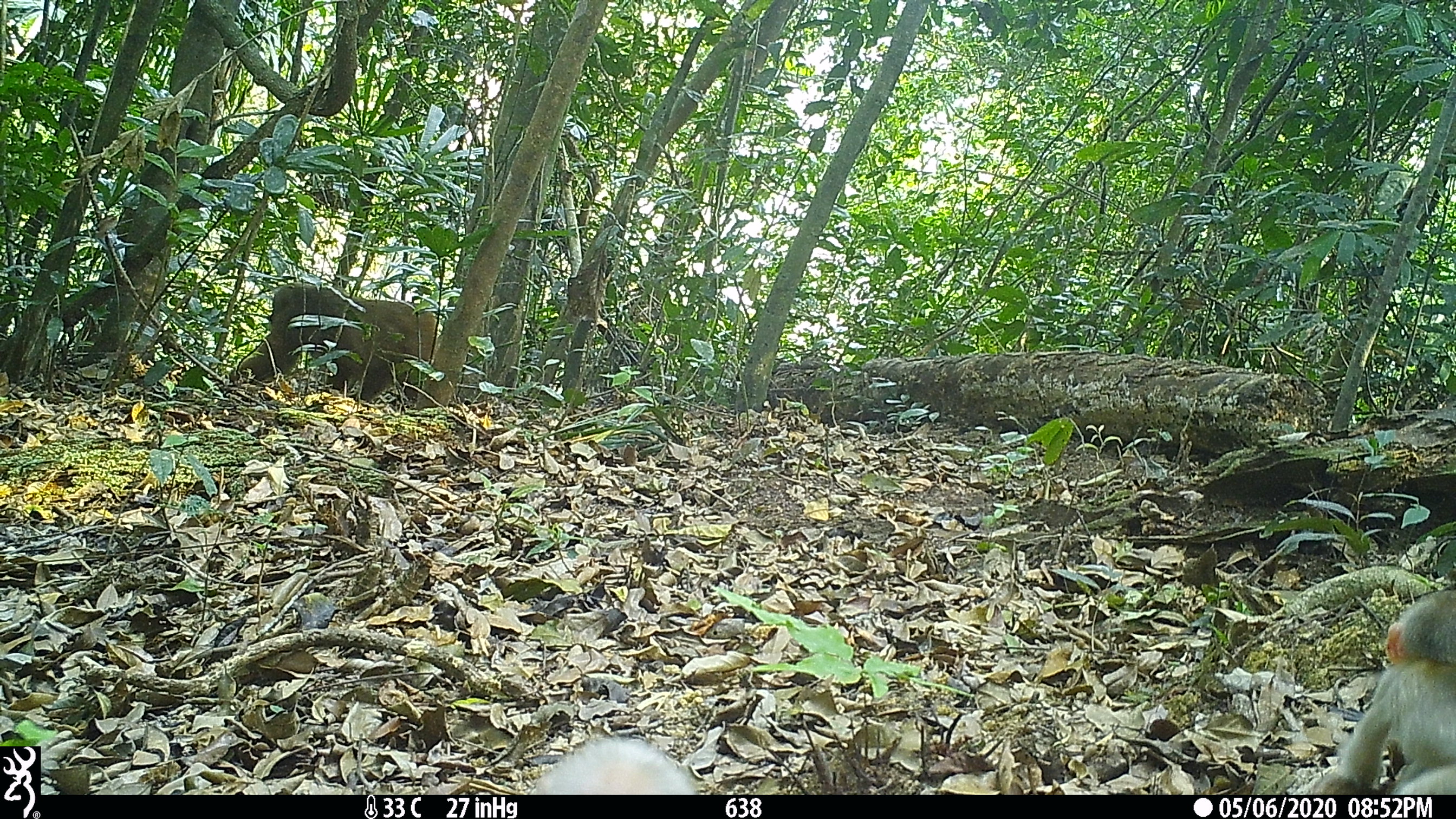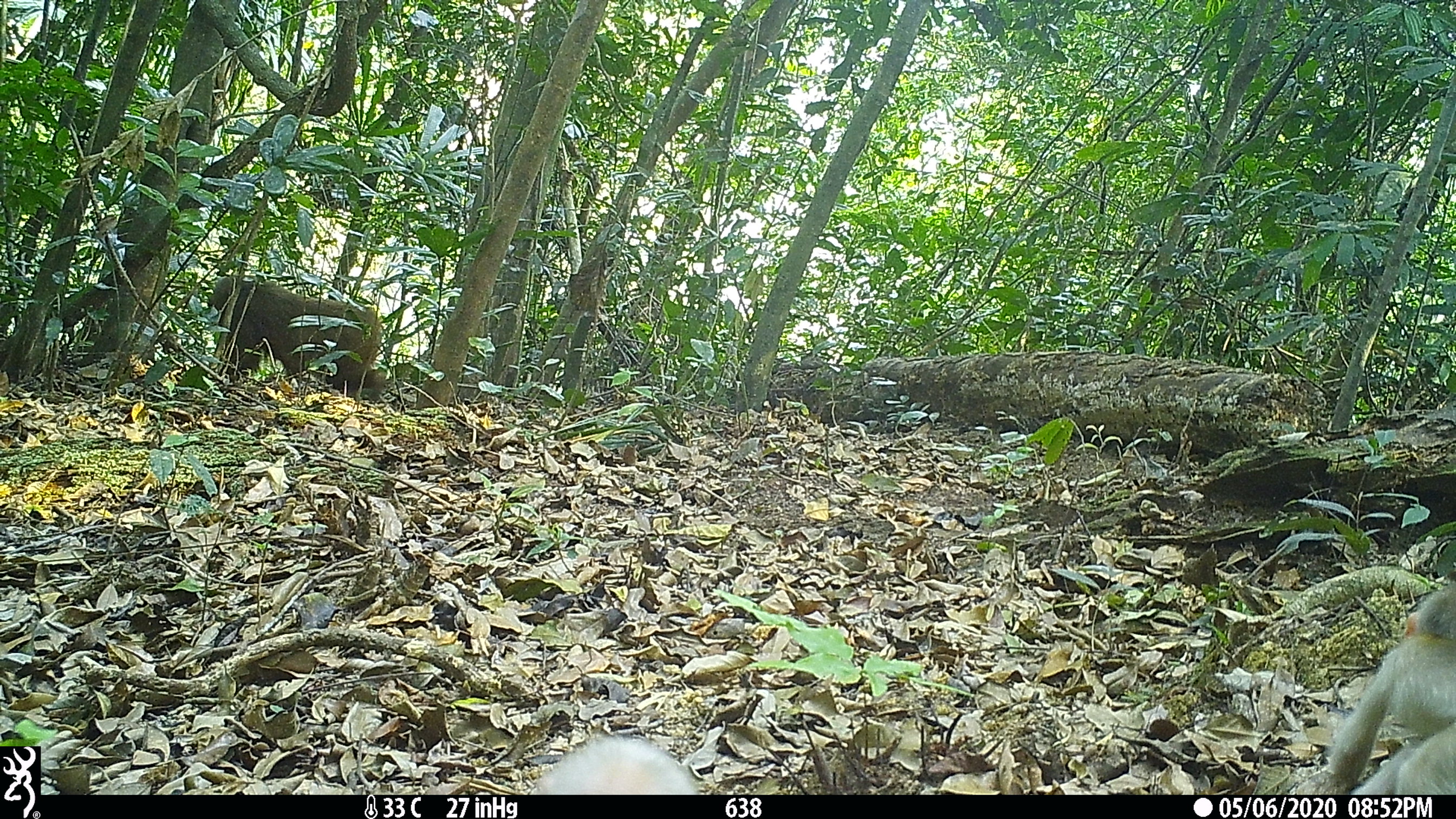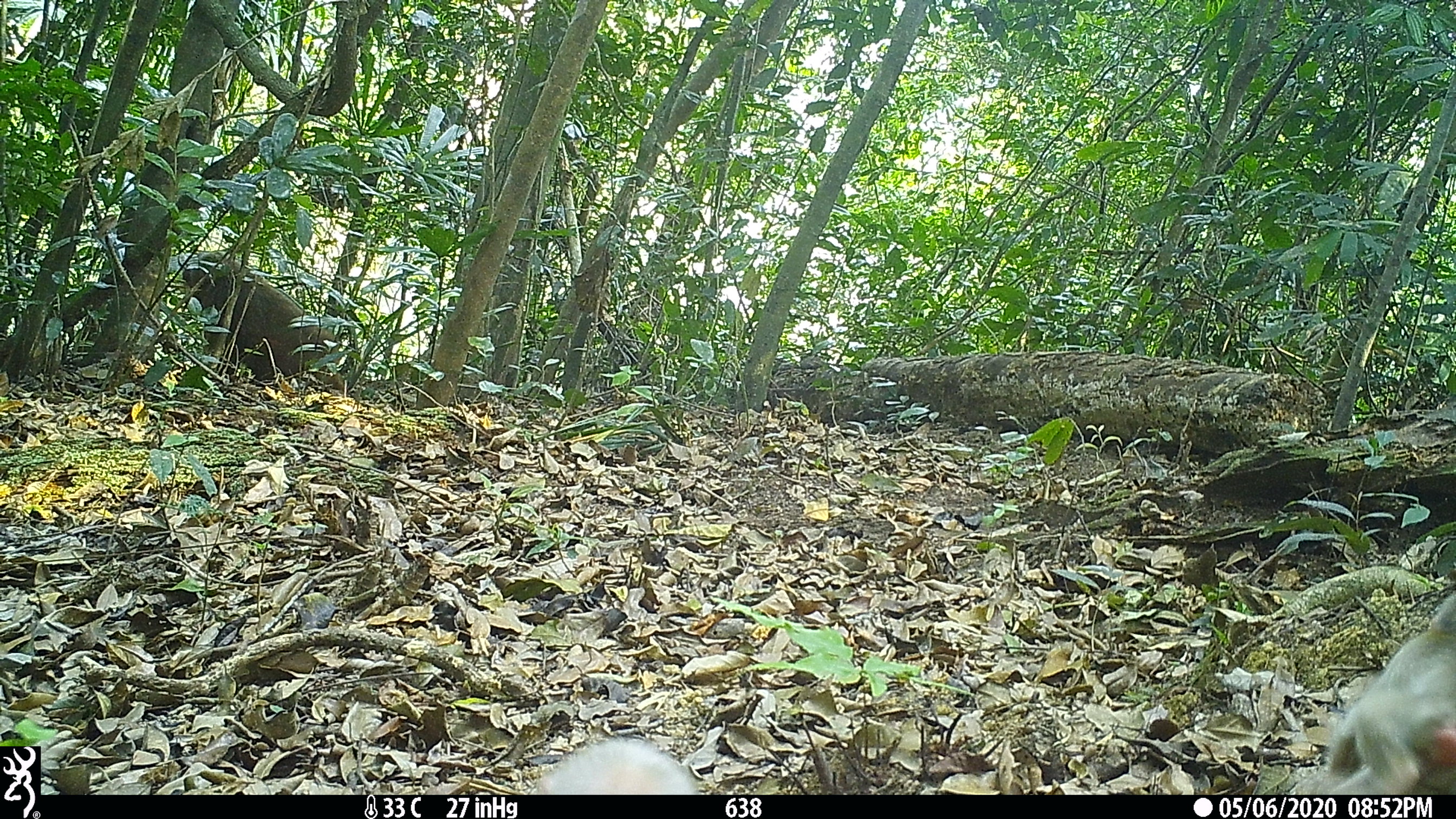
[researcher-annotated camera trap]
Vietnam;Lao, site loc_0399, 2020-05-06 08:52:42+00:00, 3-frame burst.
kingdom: Animalia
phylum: Chordata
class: Mammalia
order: Primates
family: Cercopithecidae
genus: Macaca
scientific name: Macaca arctoides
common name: stump-tailed macaque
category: stump tailed macaque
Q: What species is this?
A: Stump tailed macaque (stump-tailed macaque) (Macaca arctoides).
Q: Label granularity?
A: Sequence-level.